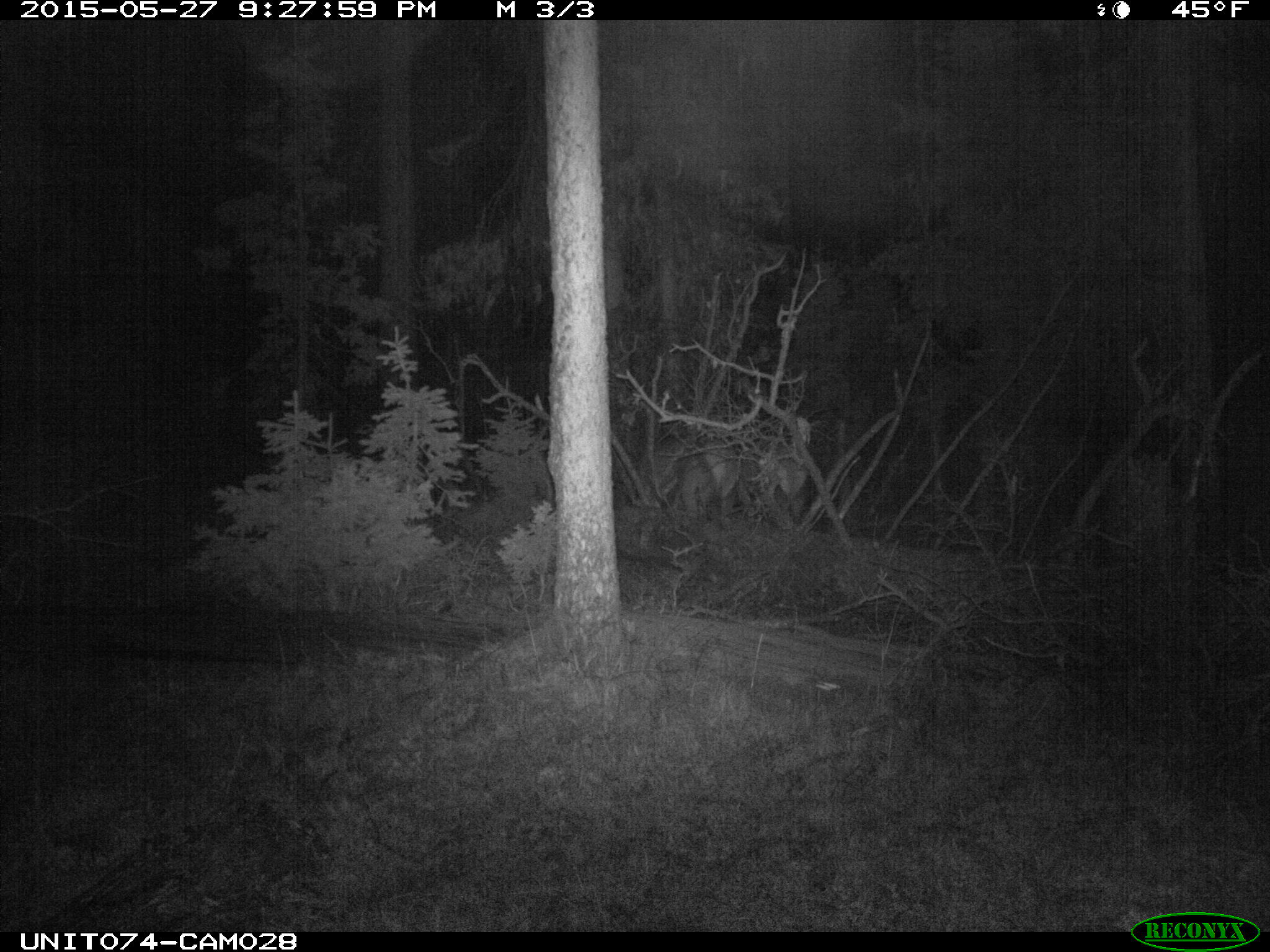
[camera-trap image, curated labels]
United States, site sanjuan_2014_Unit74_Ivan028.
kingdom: Animalia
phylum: Chordata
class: Mammalia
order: Artiodactyla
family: Cervidae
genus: Cervus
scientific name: Cervus elaphus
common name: red deer